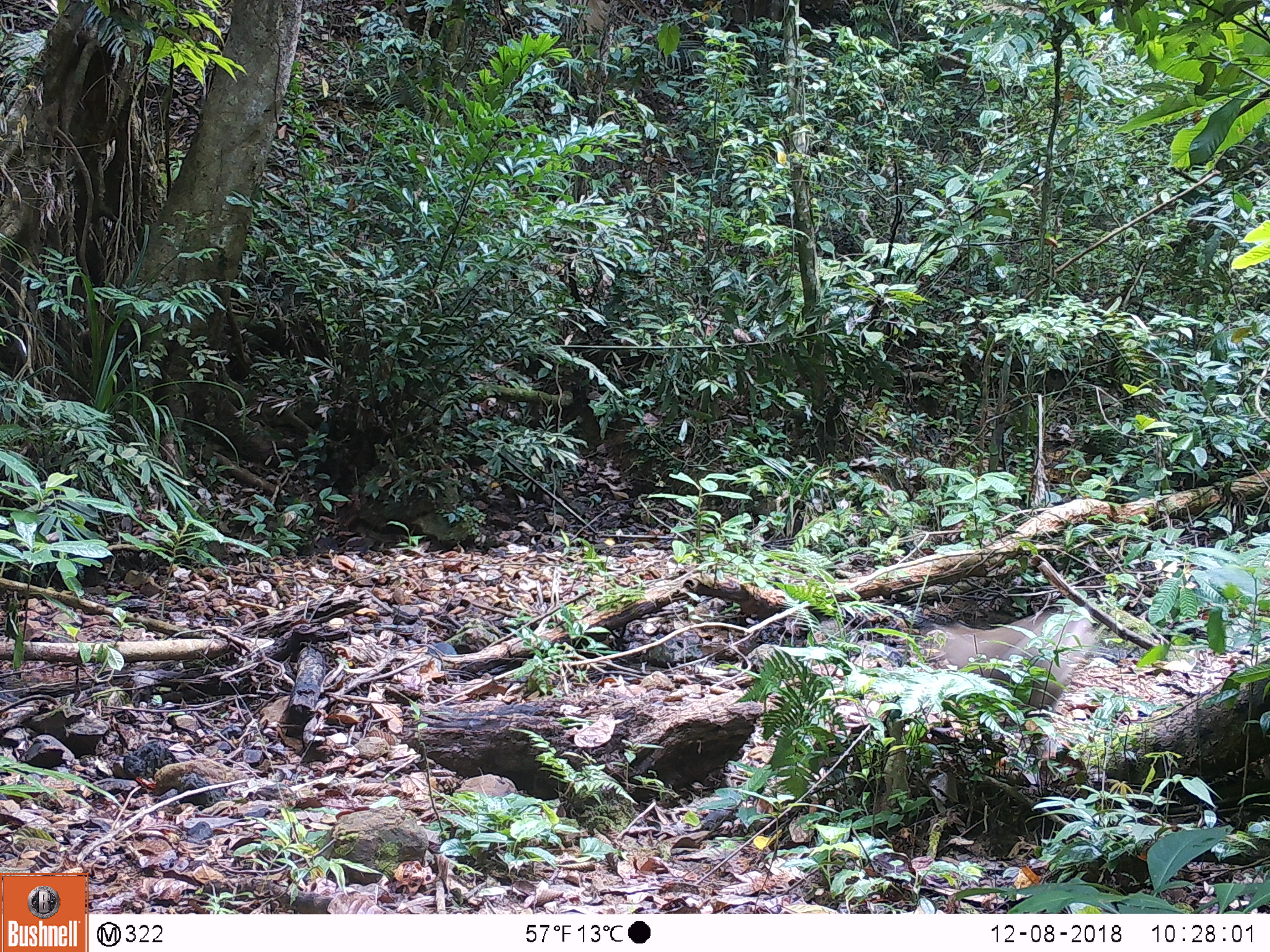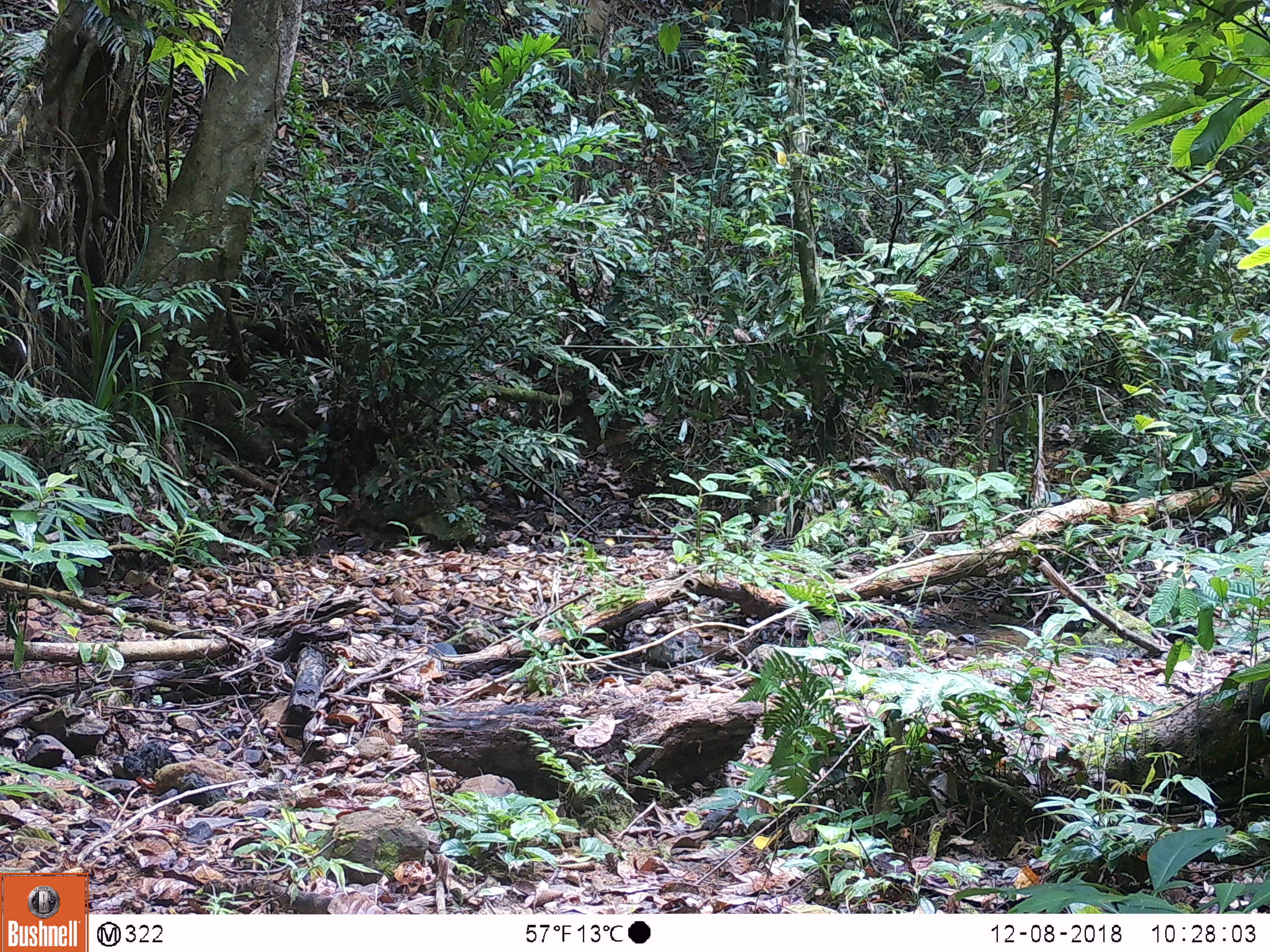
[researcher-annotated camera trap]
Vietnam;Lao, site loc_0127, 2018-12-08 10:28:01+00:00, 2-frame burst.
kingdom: Animalia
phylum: Chordata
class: Mammalia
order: Primates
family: Cercopithecidae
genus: Macaca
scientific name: Macaca nemestrina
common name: pig-tailed macaque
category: pig tailed macaque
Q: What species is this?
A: Pig tailed macaque (pig-tailed macaque) (Macaca nemestrina).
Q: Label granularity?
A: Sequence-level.